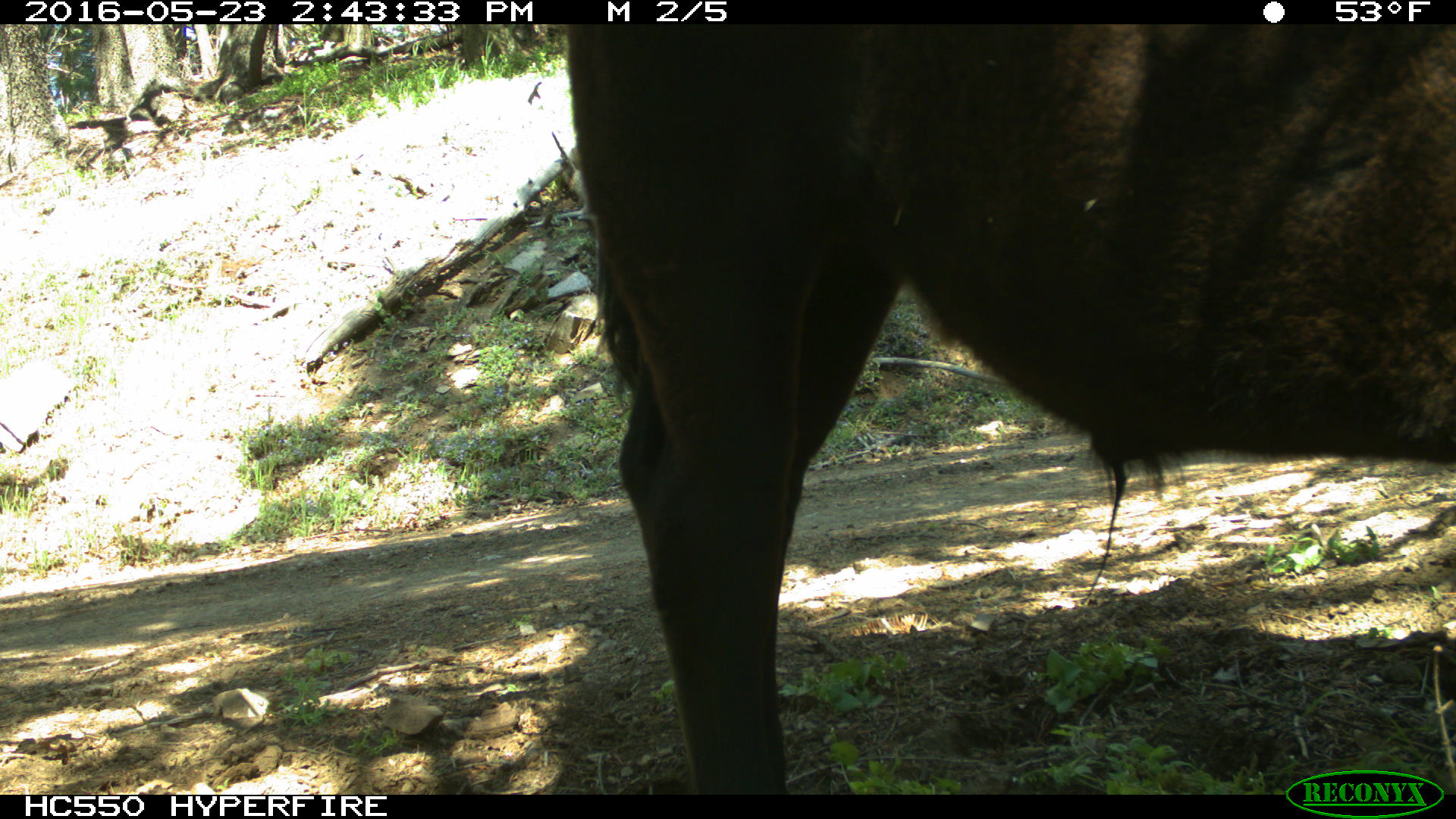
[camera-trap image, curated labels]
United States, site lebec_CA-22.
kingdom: Animalia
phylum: Chordata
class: Mammalia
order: Artiodactyla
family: Bovidae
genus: Bos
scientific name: Bos taurus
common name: domestic cow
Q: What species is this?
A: Bos taurus (domestic cow).